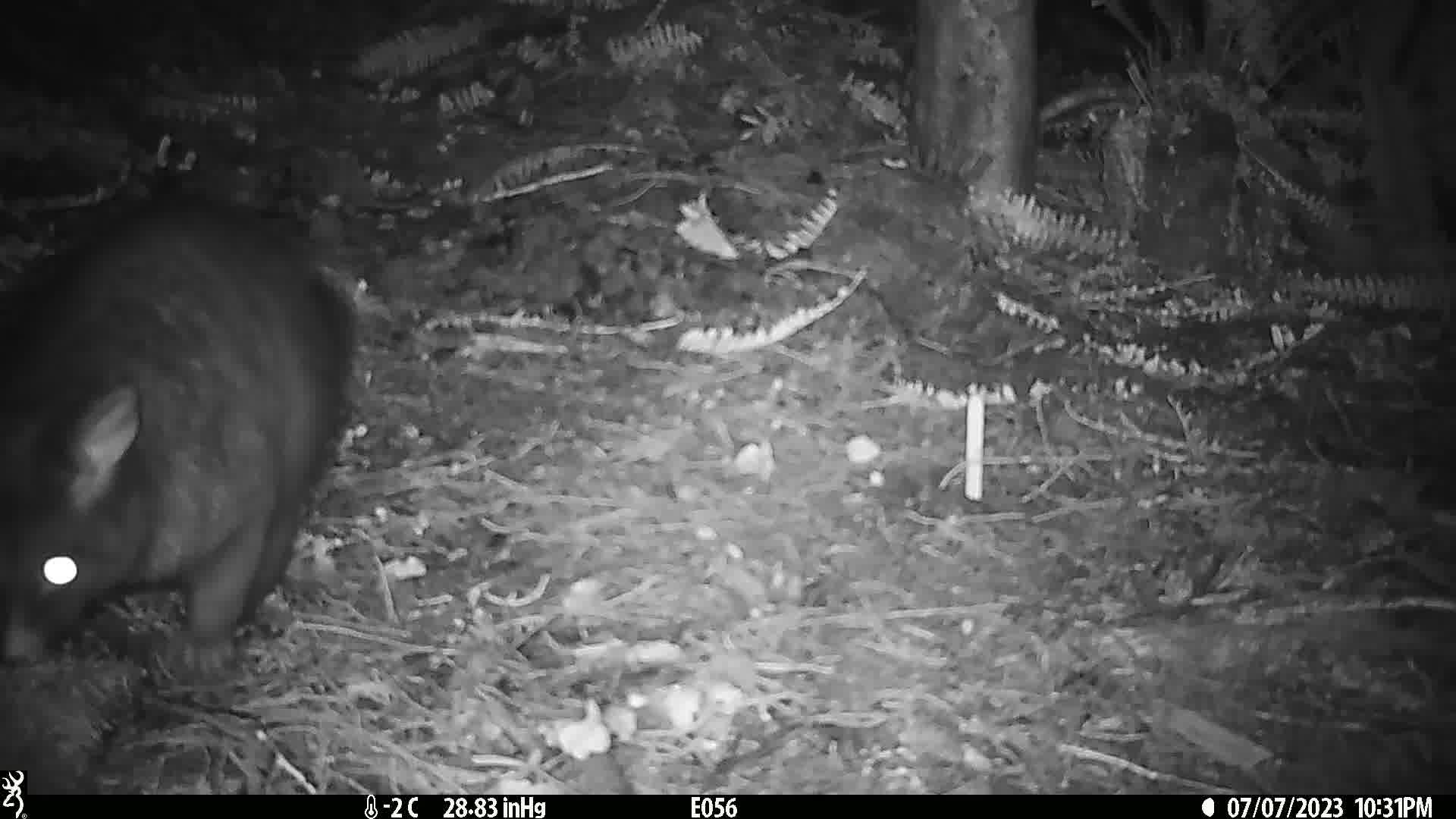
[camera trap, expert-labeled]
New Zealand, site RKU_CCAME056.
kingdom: Animalia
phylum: Chordata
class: Mammalia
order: Diprotodontia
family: Phalangeridae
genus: Trichosurus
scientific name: Trichosurus vulpecula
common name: common brushtail possum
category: possum